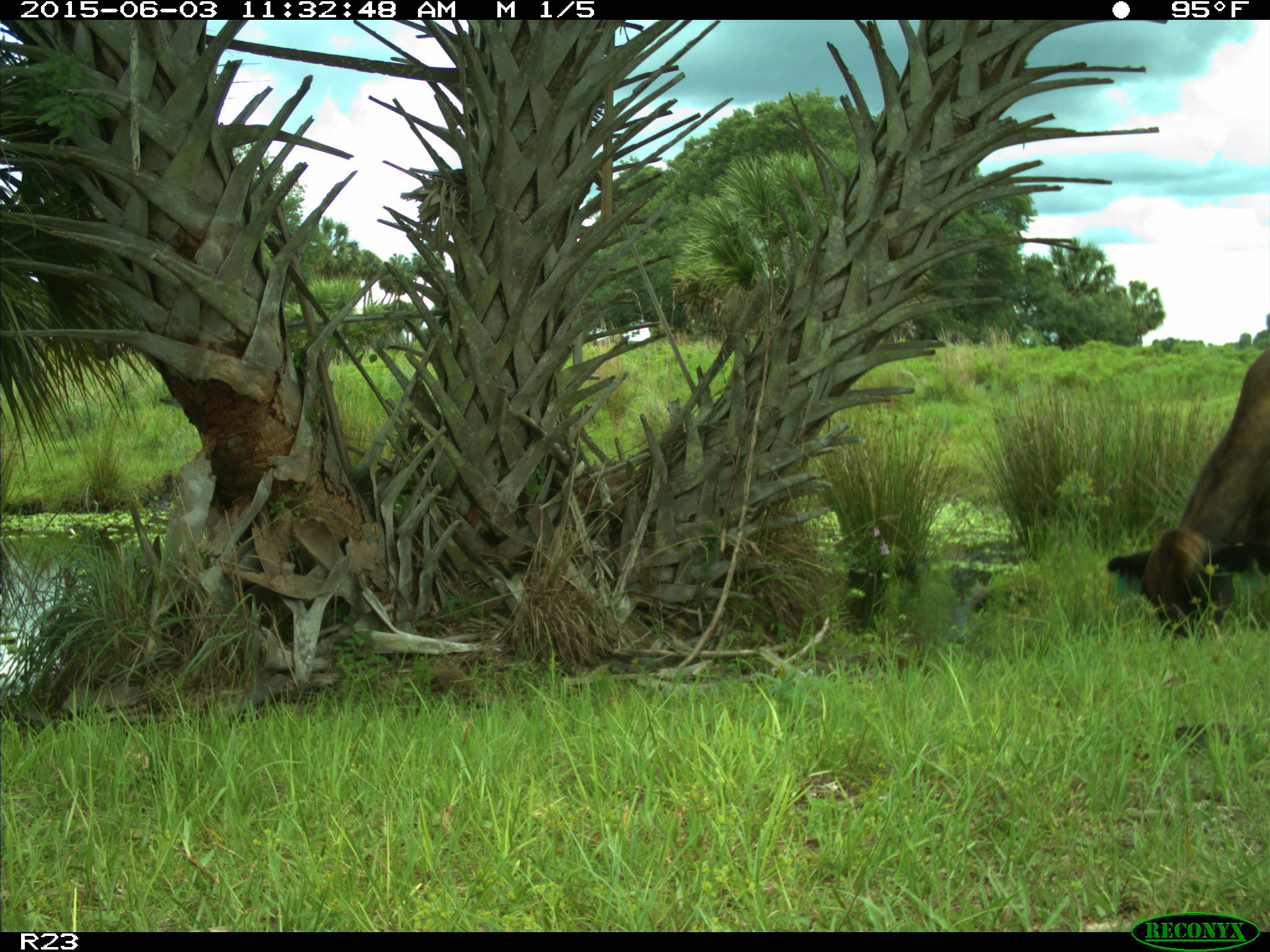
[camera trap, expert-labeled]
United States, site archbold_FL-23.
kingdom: Animalia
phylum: Chordata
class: Mammalia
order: Artiodactyla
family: Bovidae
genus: Bos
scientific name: Bos taurus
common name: domestic cow